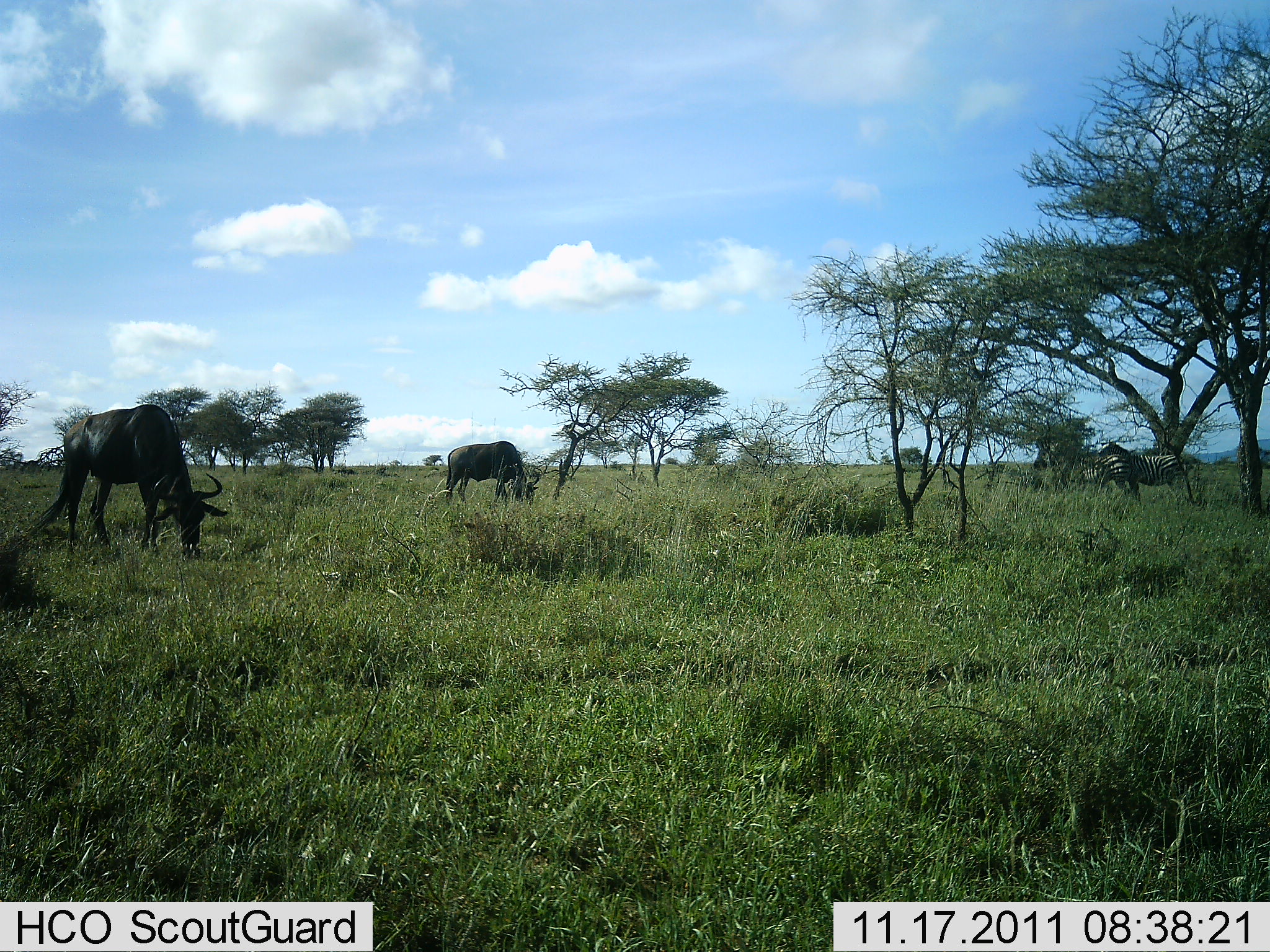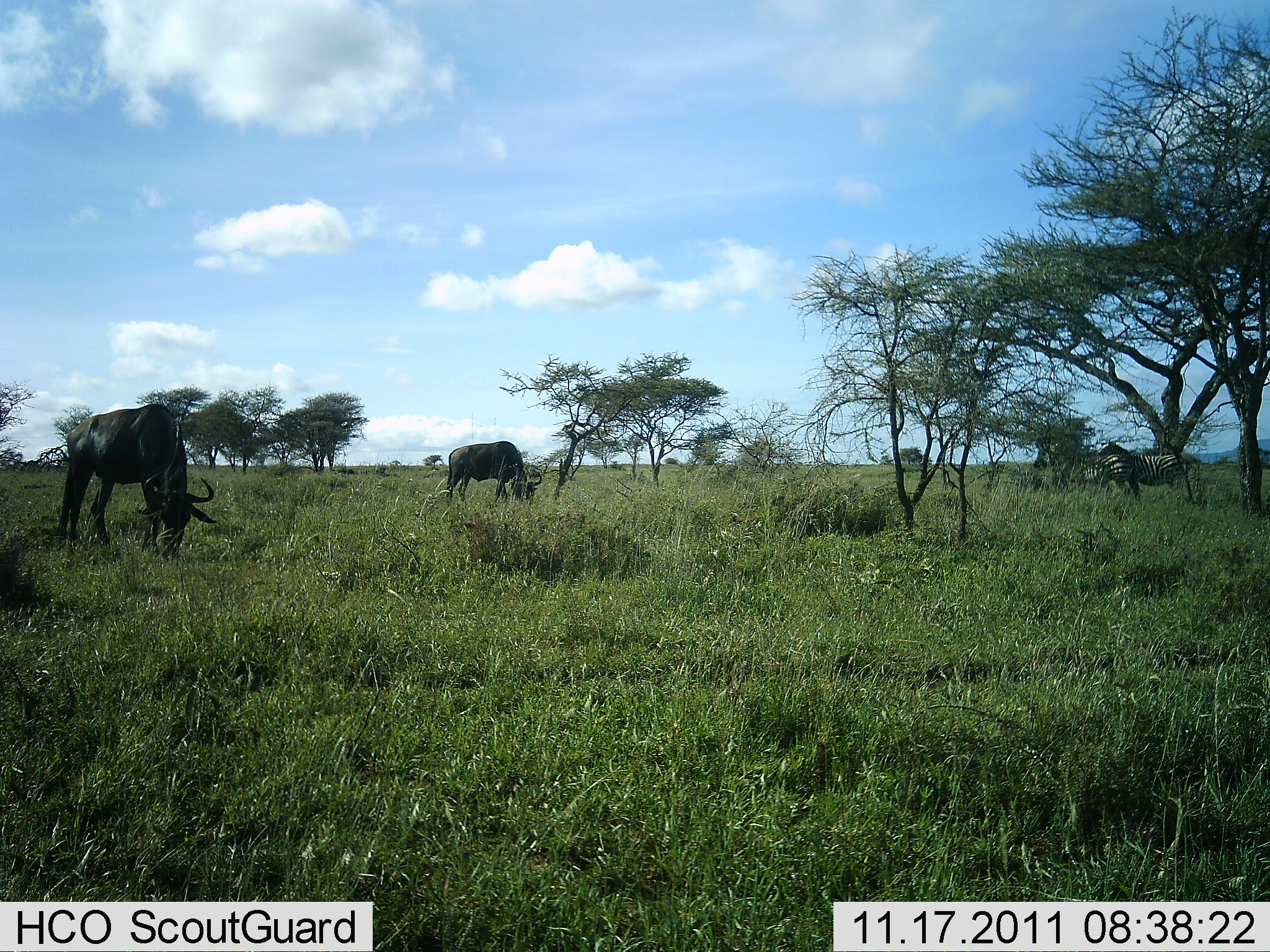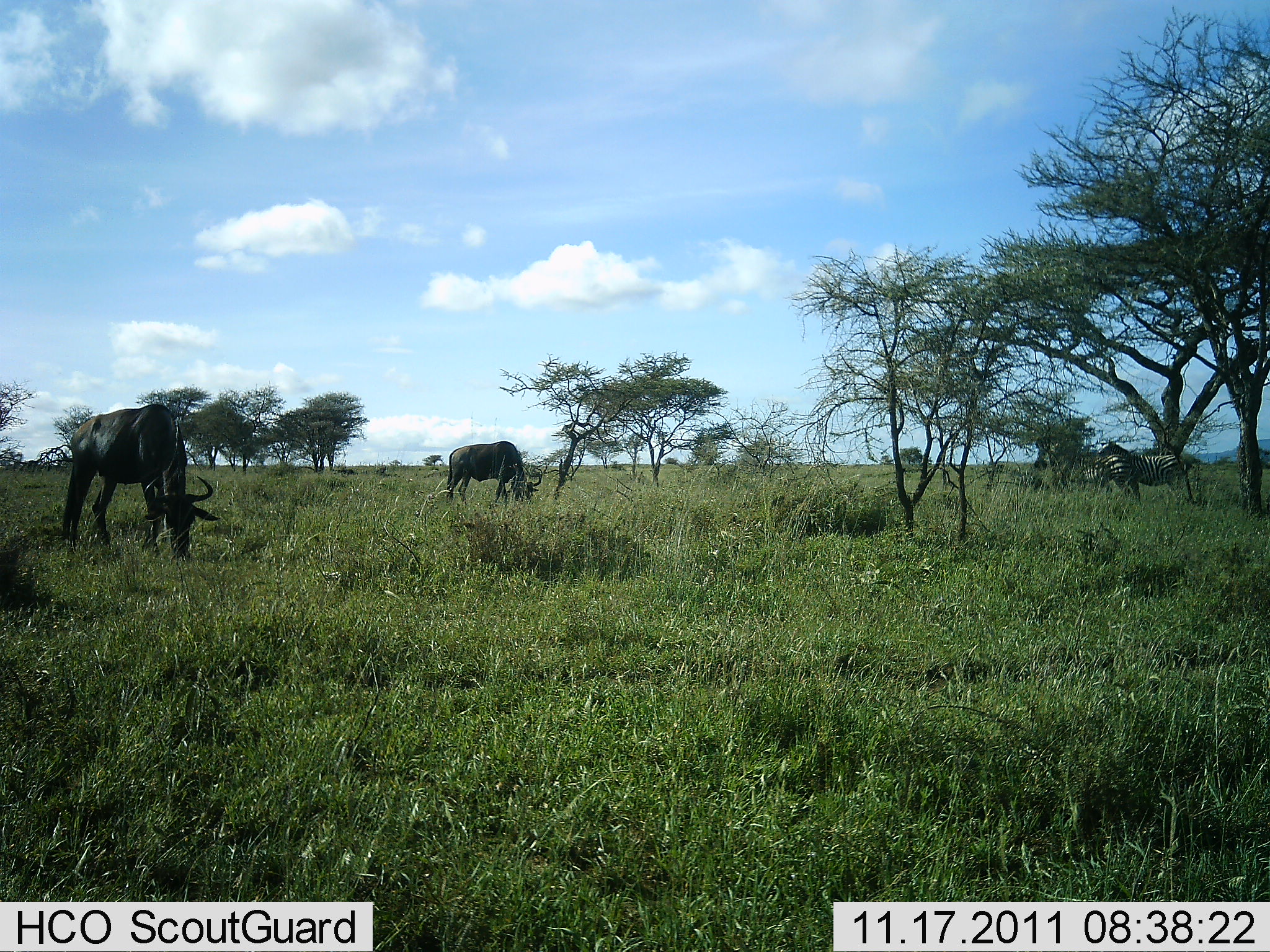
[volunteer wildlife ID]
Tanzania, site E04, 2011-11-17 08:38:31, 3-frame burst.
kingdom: Animalia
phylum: Chordata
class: Mammalia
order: Artiodactyla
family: Bovidae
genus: Connochaetes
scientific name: Connochaetes taurinus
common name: blue wildebeest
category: wildebeest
Wildebeest (blue wildebeest) (Connochaetes taurinus), count 2. Behavior (volunteer vote fractions): standing 24%, resting 0%, moving 0%, interacting 0%. Young present (vote fraction): 0%. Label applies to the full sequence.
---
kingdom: Animalia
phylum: Chordata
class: Mammalia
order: Perissodactyla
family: Equidae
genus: Equus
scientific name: Equus quagga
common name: plains zebra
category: zebra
Zebra (plains zebra) (Equus quagga), count 2. Behavior (volunteer vote fractions): standing 91%, resting 0%, moving 0%, interacting 0%. Young present (vote fraction): 0%. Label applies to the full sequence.